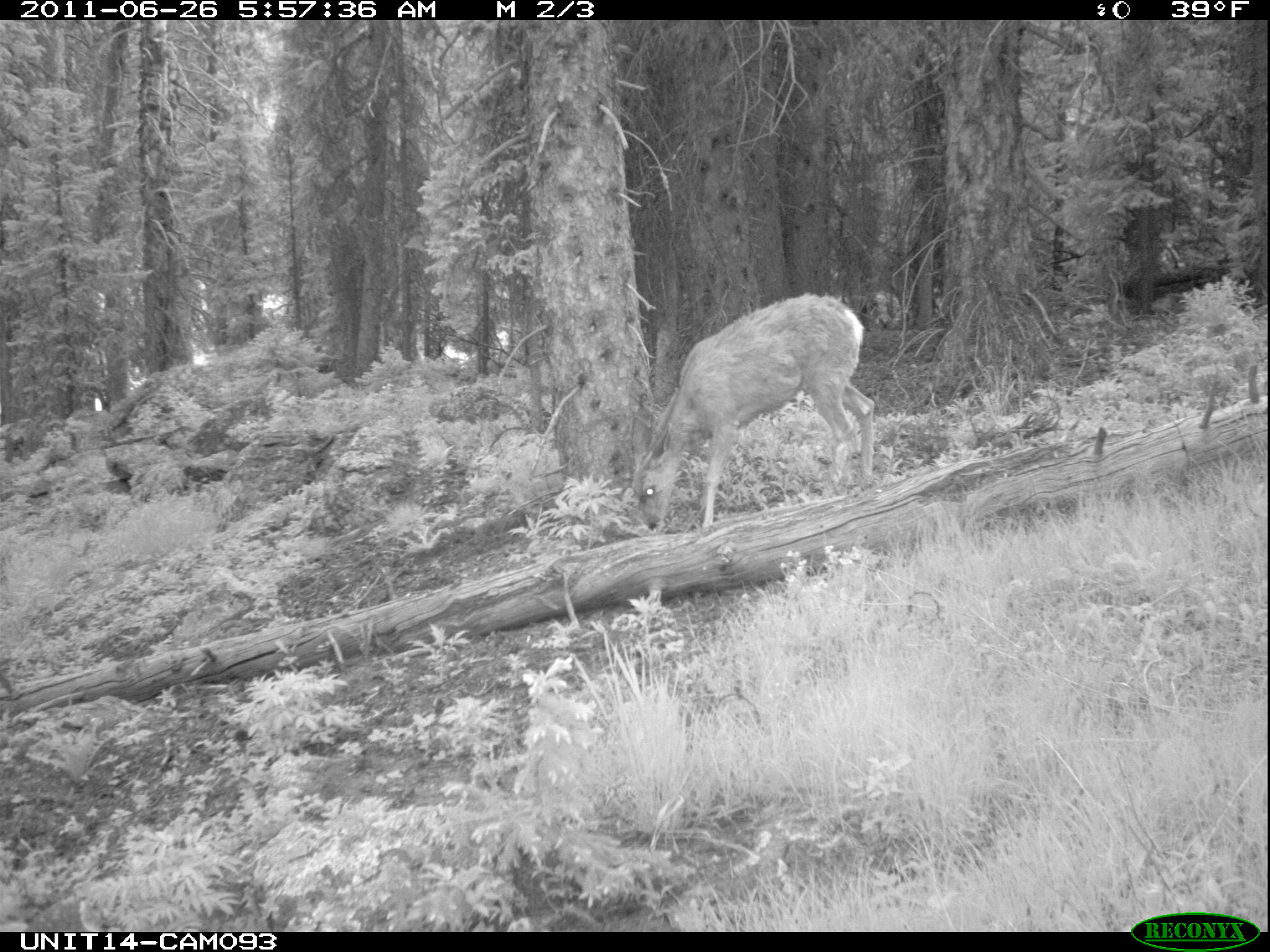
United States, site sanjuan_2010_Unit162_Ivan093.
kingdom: Animalia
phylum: Chordata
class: Mammalia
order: Artiodactyla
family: Cervidae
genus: Odocoileus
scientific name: Odocoileus hemionus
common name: mule deer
Odocoileus hemionus (mule deer).